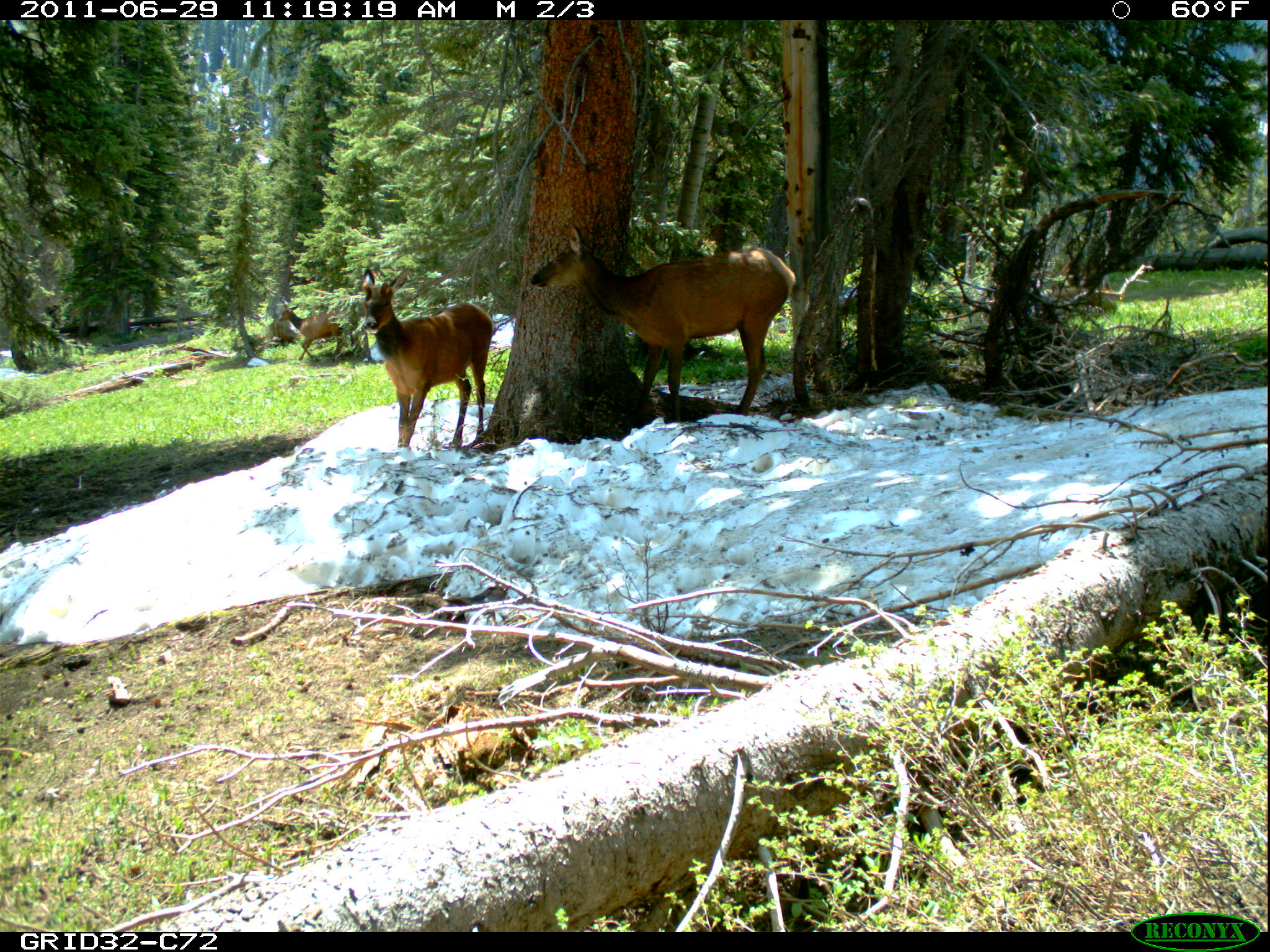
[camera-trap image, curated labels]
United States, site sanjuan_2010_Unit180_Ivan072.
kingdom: Animalia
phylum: Chordata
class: Mammalia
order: Artiodactyla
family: Cervidae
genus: Cervus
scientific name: Cervus elaphus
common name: red deer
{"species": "Cervus elaphus (red deer)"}